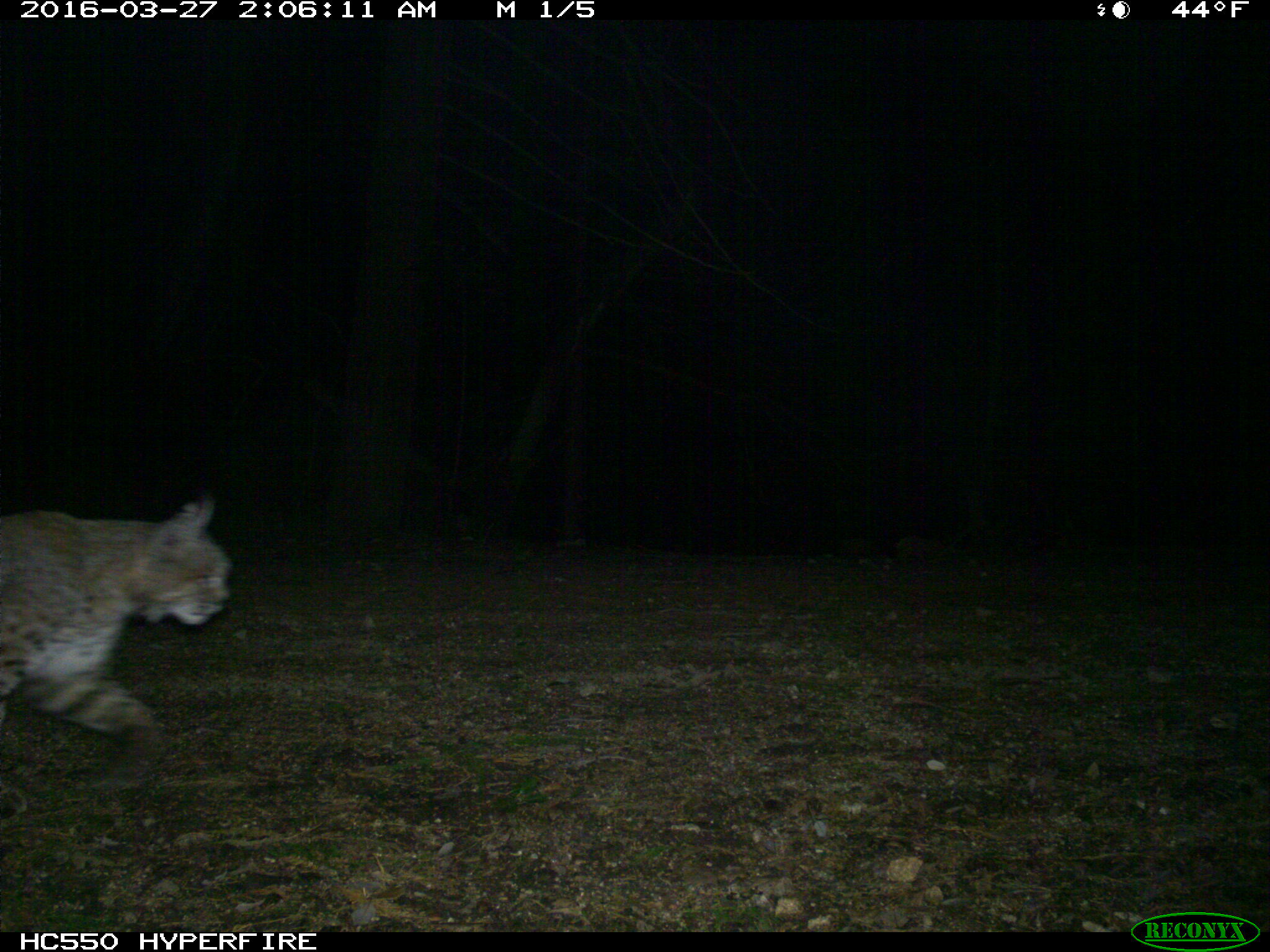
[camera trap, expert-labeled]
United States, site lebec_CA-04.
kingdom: Animalia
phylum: Chordata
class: Mammalia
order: Carnivora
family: Felidae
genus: Lynx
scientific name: Lynx rufus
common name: bobcat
Lynx rufus (bobcat).